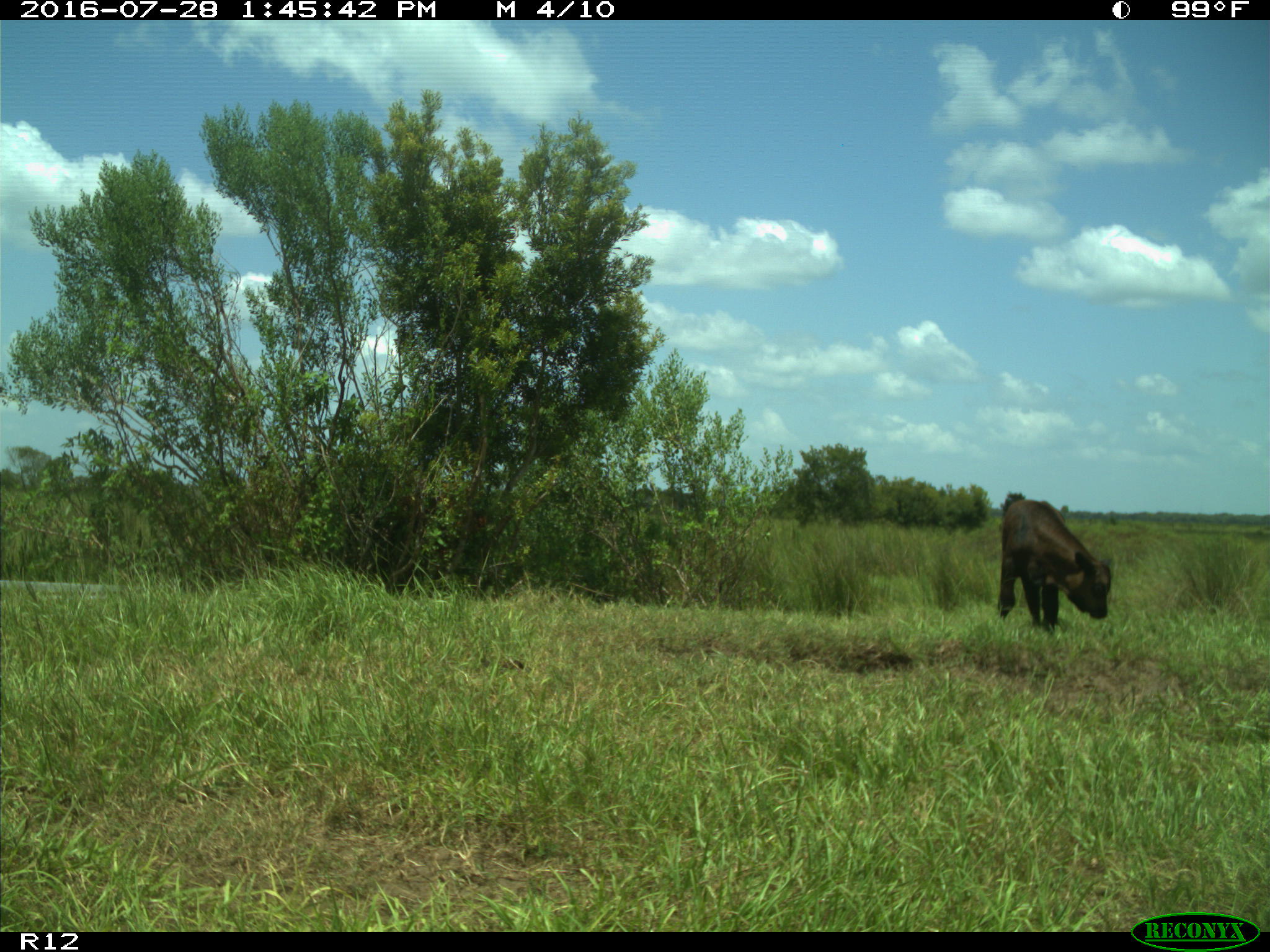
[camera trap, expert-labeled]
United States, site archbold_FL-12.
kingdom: Animalia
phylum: Chordata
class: Mammalia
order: Artiodactyla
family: Bovidae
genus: Bos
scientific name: Bos taurus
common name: domestic cow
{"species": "Bos taurus (domestic cow)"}